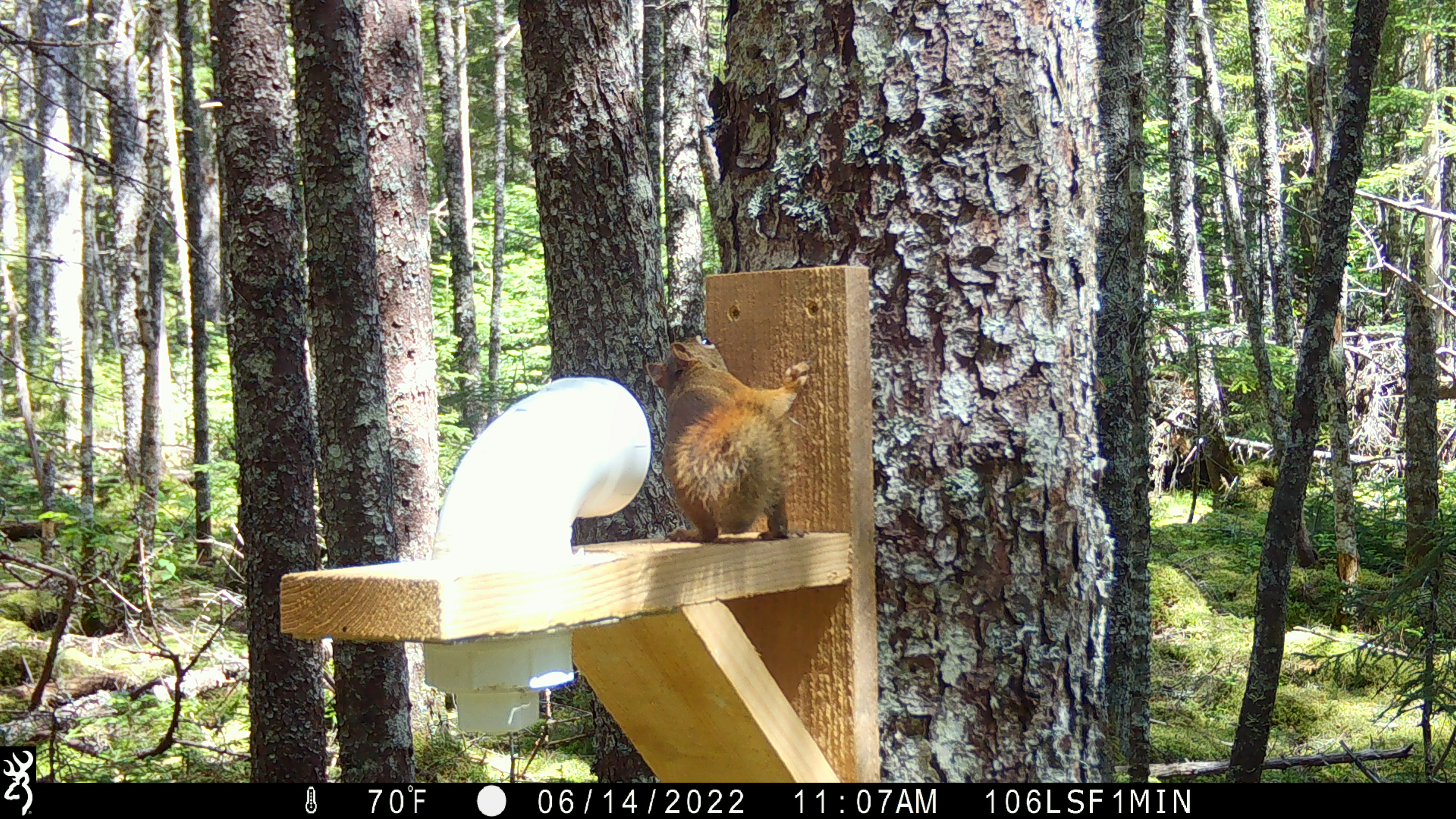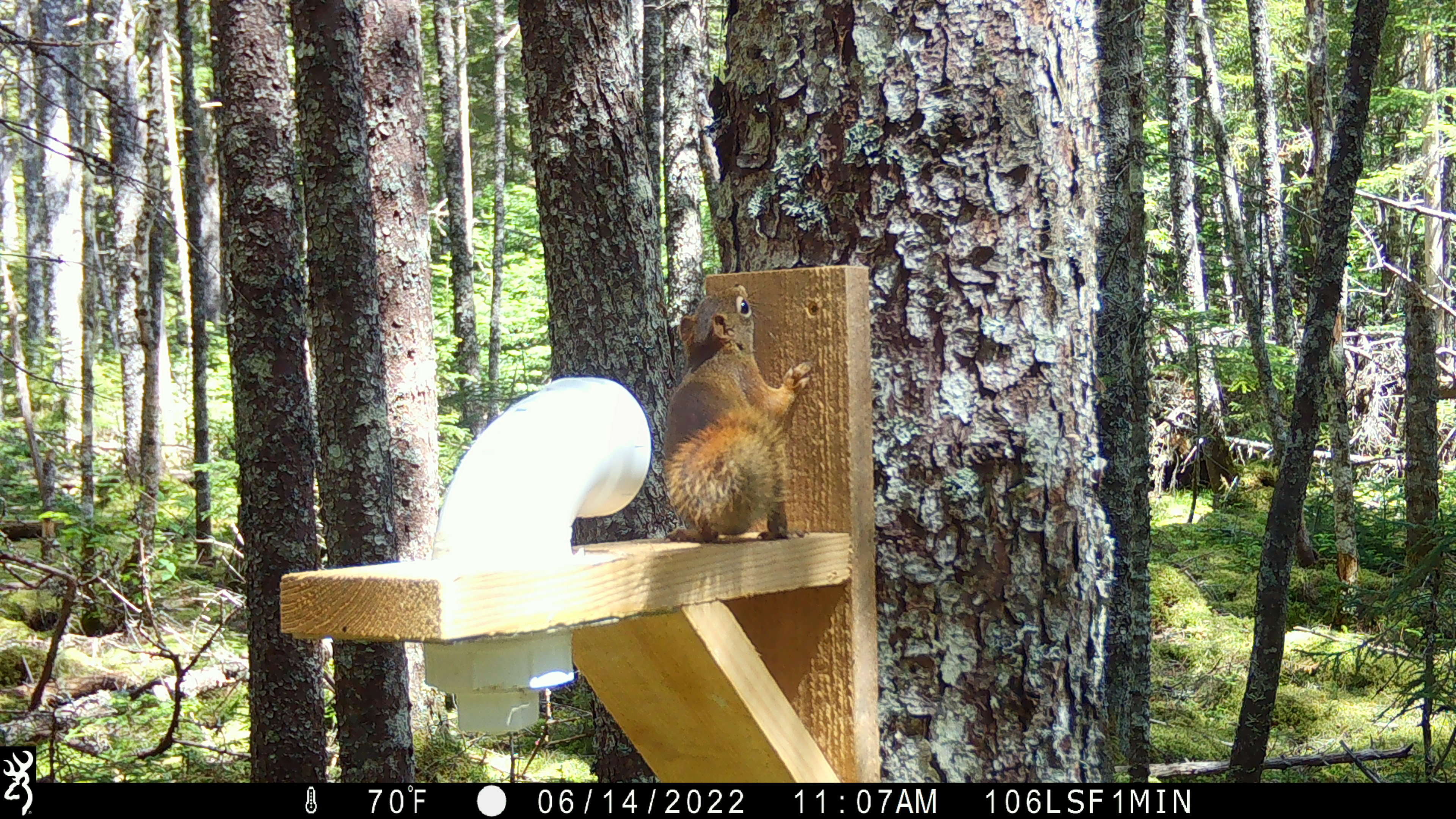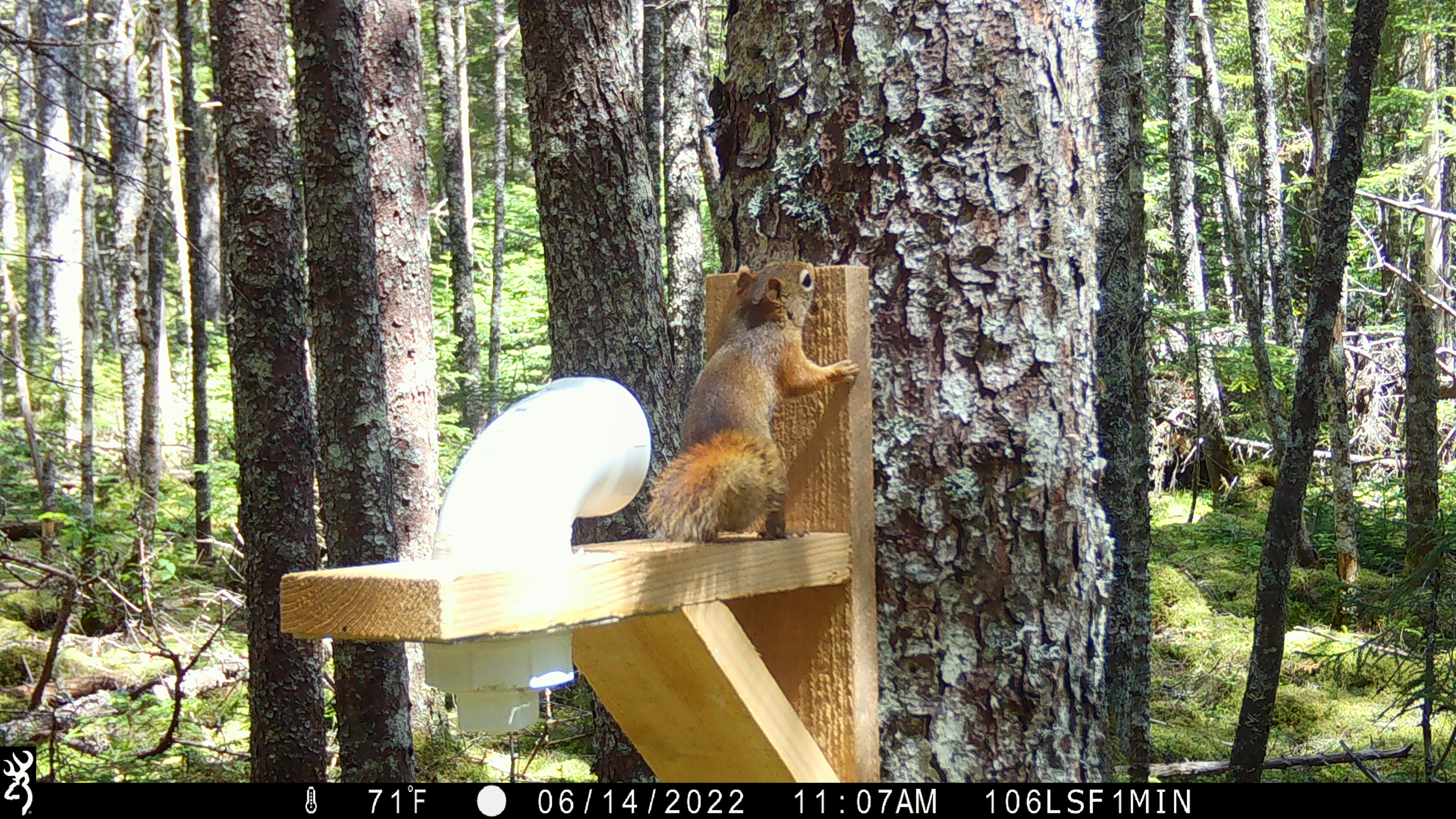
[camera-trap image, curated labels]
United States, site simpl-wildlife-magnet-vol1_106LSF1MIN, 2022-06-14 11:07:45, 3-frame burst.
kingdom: Animalia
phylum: Chordata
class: Mammalia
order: Rodentia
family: Sciuridae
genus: Tamiasciurus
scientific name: Tamiasciurus hudsonicus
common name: red squirrel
Red squirrel (Tamiasciurus hudsonicus).